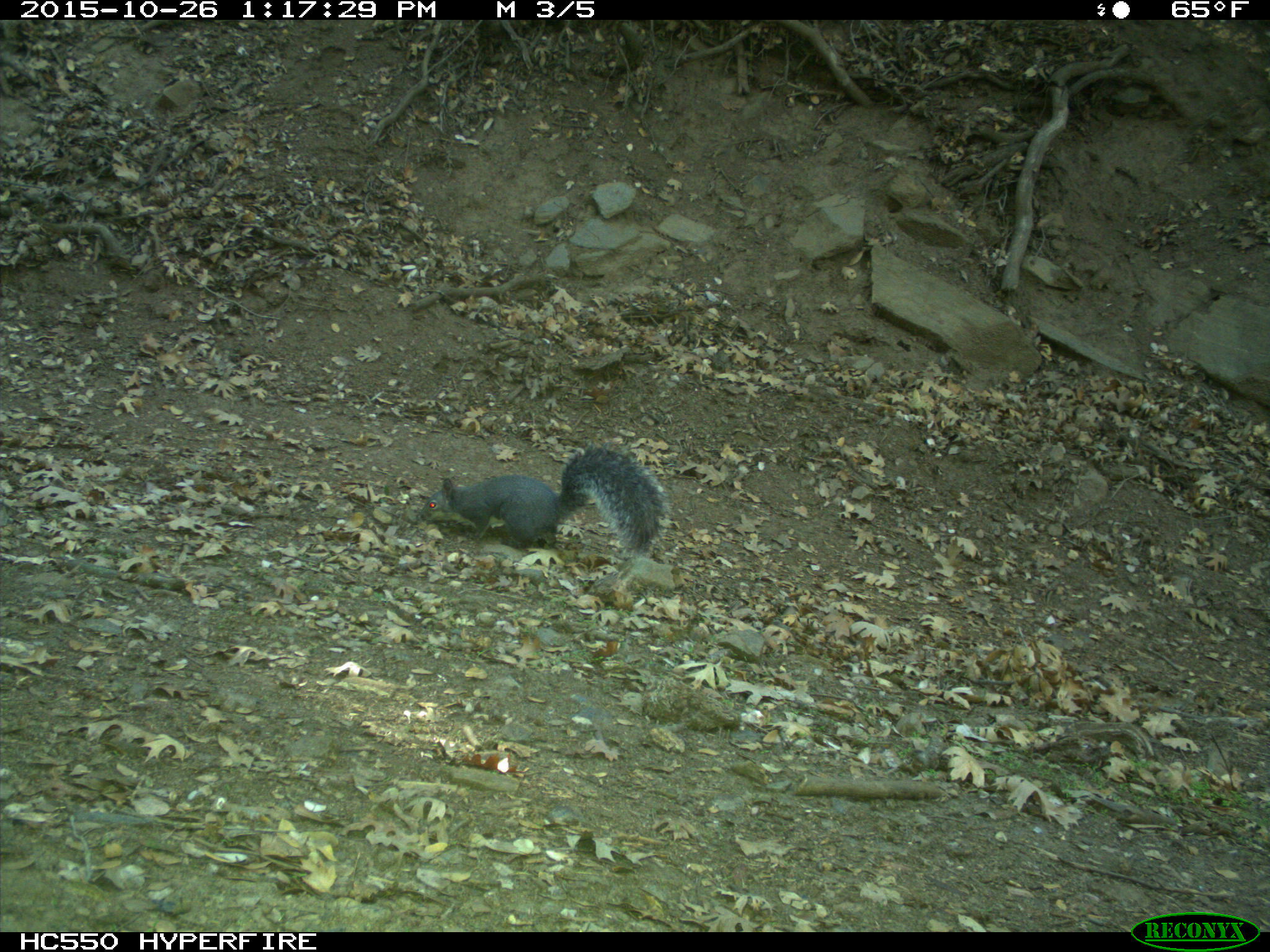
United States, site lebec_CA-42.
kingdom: Animalia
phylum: Chordata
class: Mammalia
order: Rodentia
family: Sciuridae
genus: Sciurus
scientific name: Sciurus carolinensis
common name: eastern gray squirrel